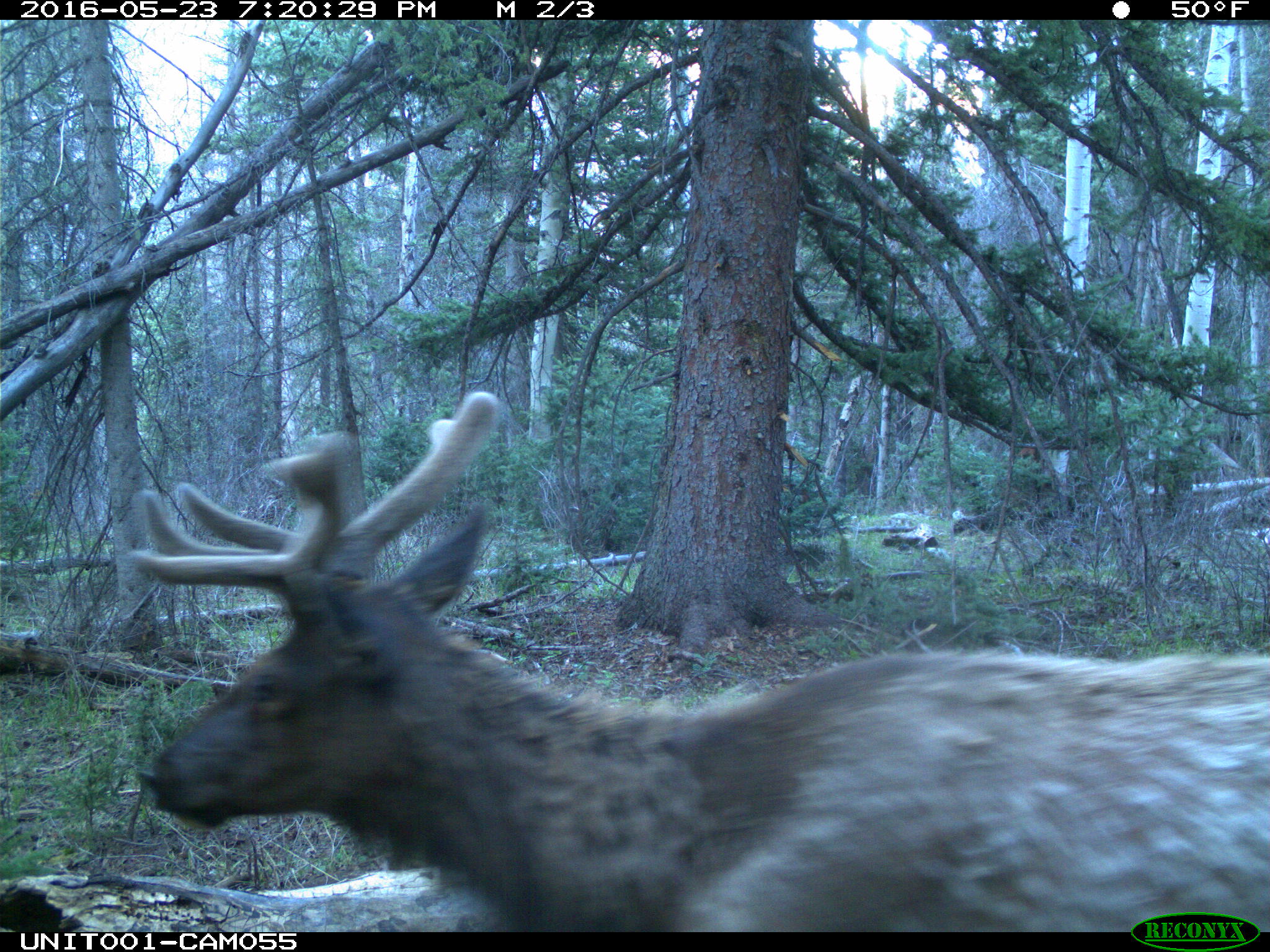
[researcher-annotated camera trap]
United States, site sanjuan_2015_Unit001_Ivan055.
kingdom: Animalia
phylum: Chordata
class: Mammalia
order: Artiodactyla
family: Cervidae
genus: Cervus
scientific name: Cervus elaphus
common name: red deer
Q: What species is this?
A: Cervus elaphus (red deer).